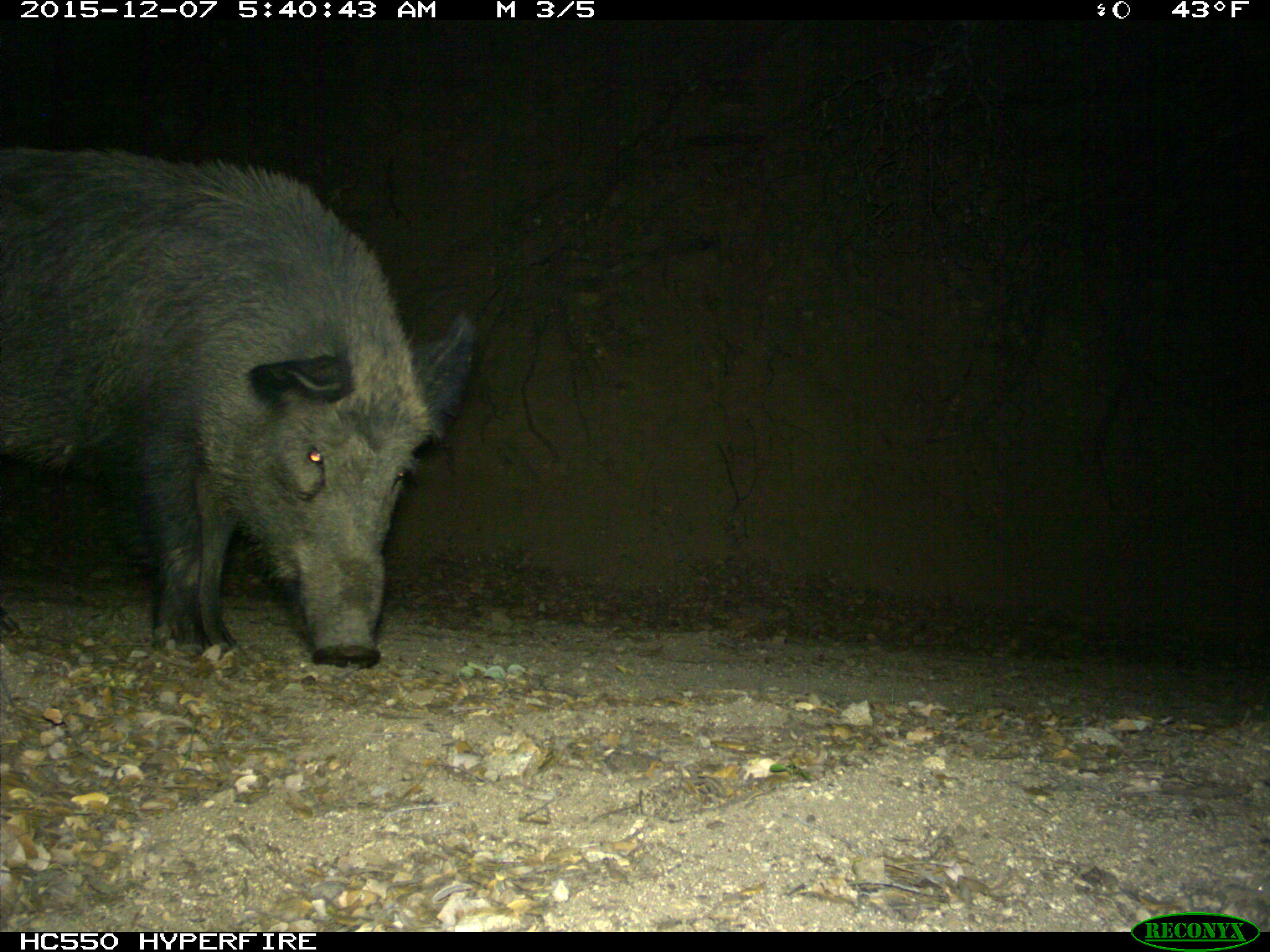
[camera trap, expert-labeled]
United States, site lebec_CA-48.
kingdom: Animalia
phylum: Chordata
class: Mammalia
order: Artiodactyla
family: Suidae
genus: Sus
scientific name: Sus scrofa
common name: wild boar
Sus scrofa (wild boar).